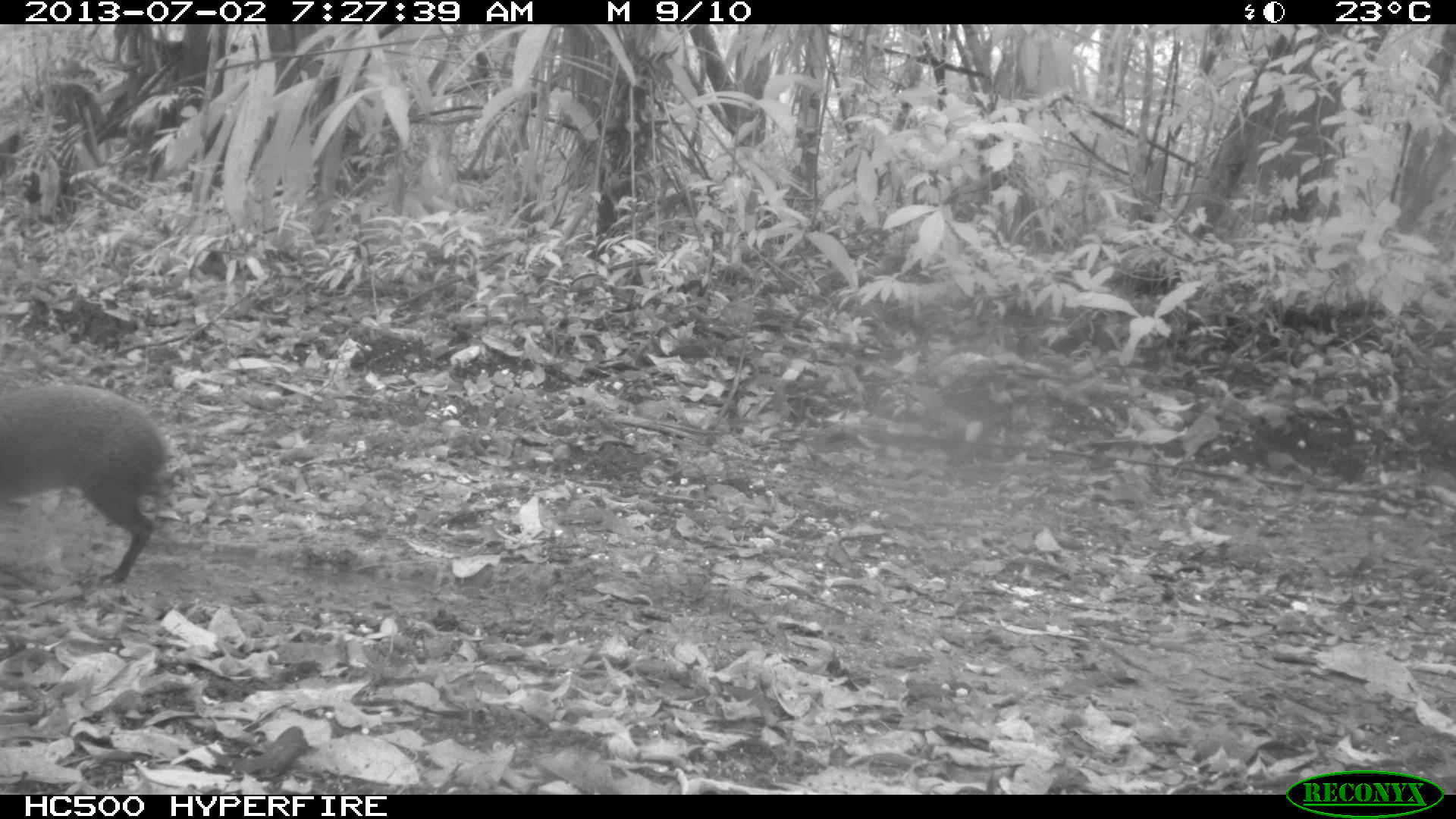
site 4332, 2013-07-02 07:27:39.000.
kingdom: Animalia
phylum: Chordata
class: Mammalia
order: Rodentia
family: Dasyproctidae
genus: Dasyprocta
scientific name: Dasyprocta punctata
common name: central american agouti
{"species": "Dasyprocta punctata (central american agouti)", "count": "1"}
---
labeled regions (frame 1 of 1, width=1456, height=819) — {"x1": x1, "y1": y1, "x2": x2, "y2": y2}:
dasyprocta punctata: {"x1": 1, "y1": 383, "x2": 172, "y2": 586}